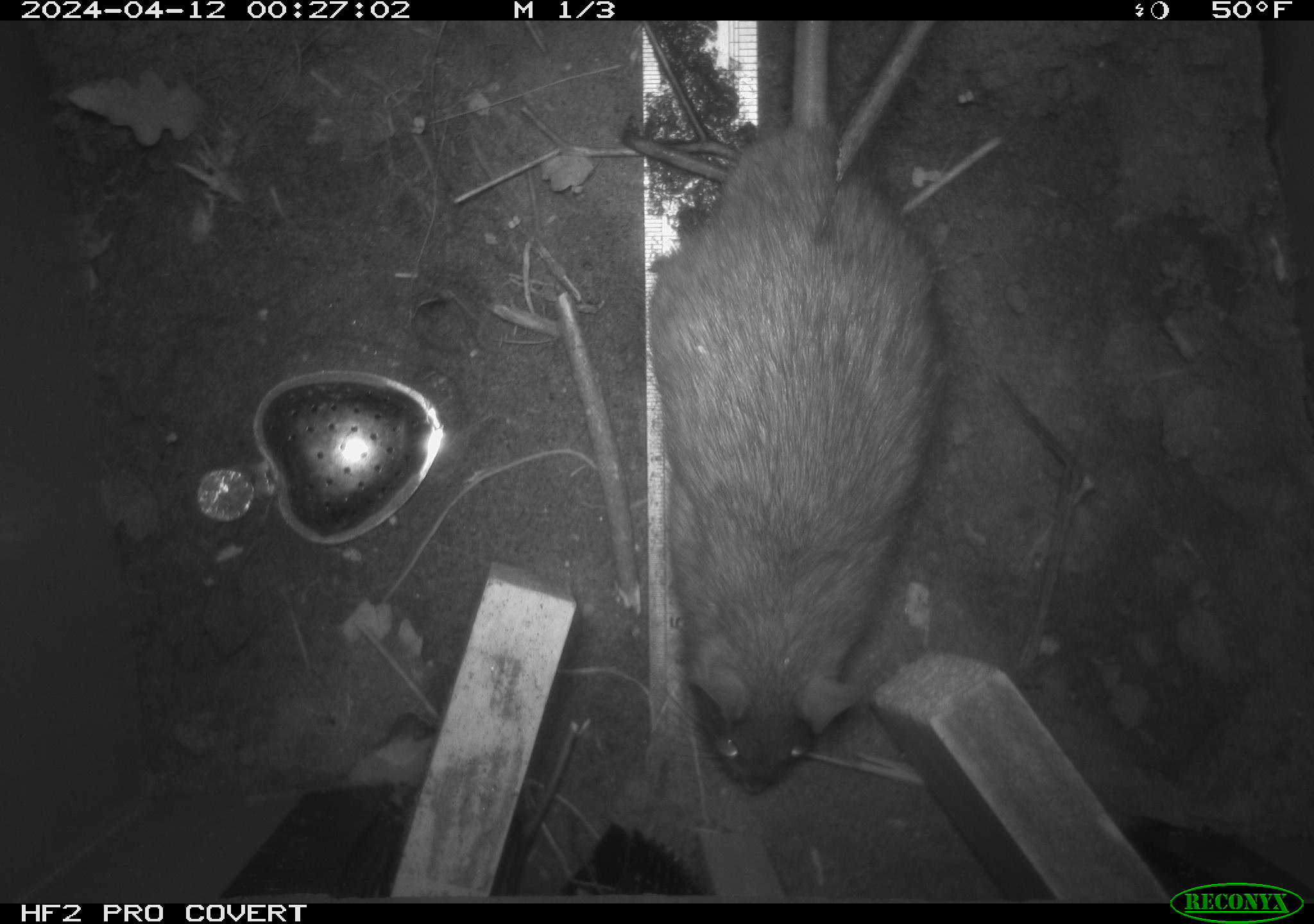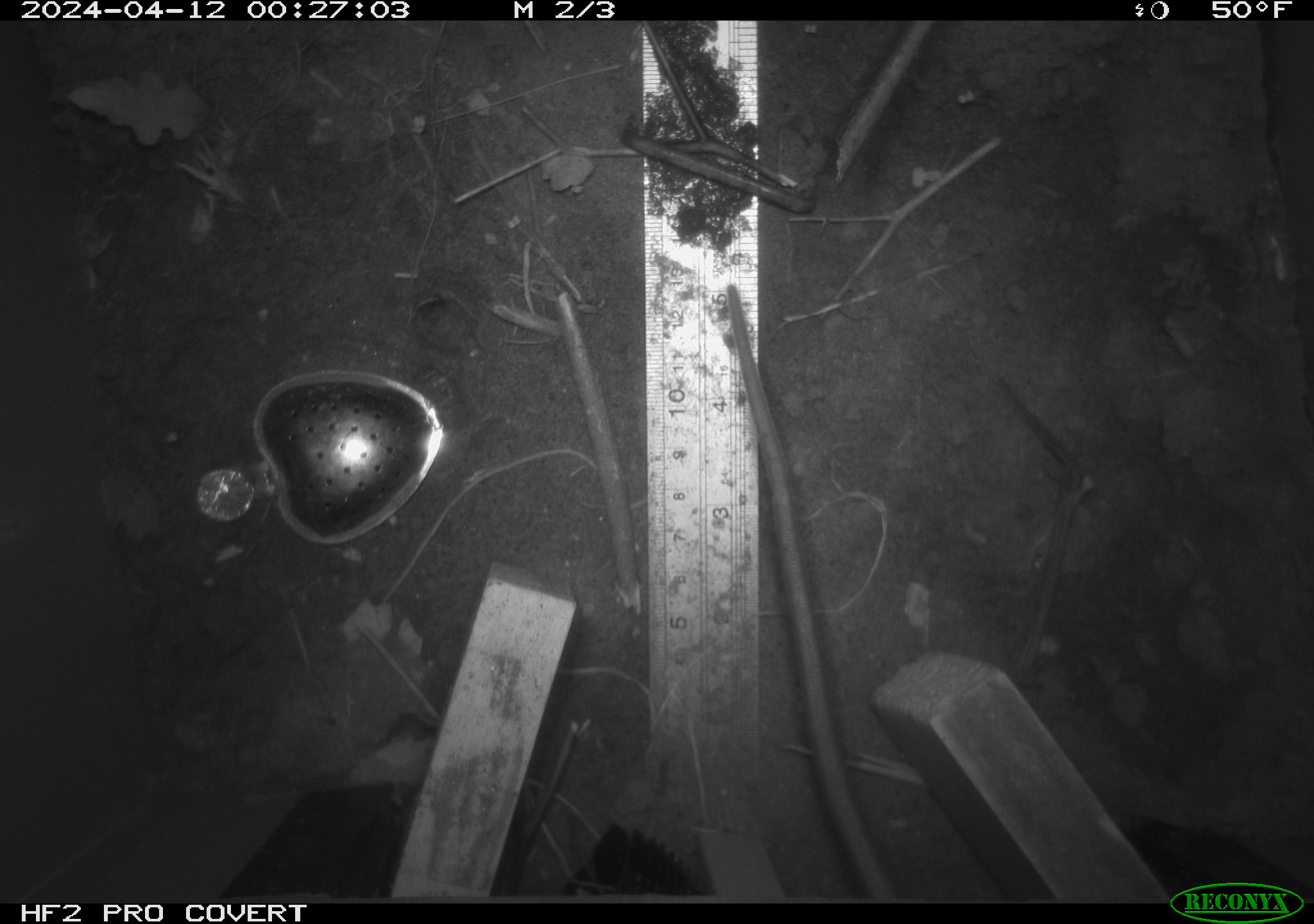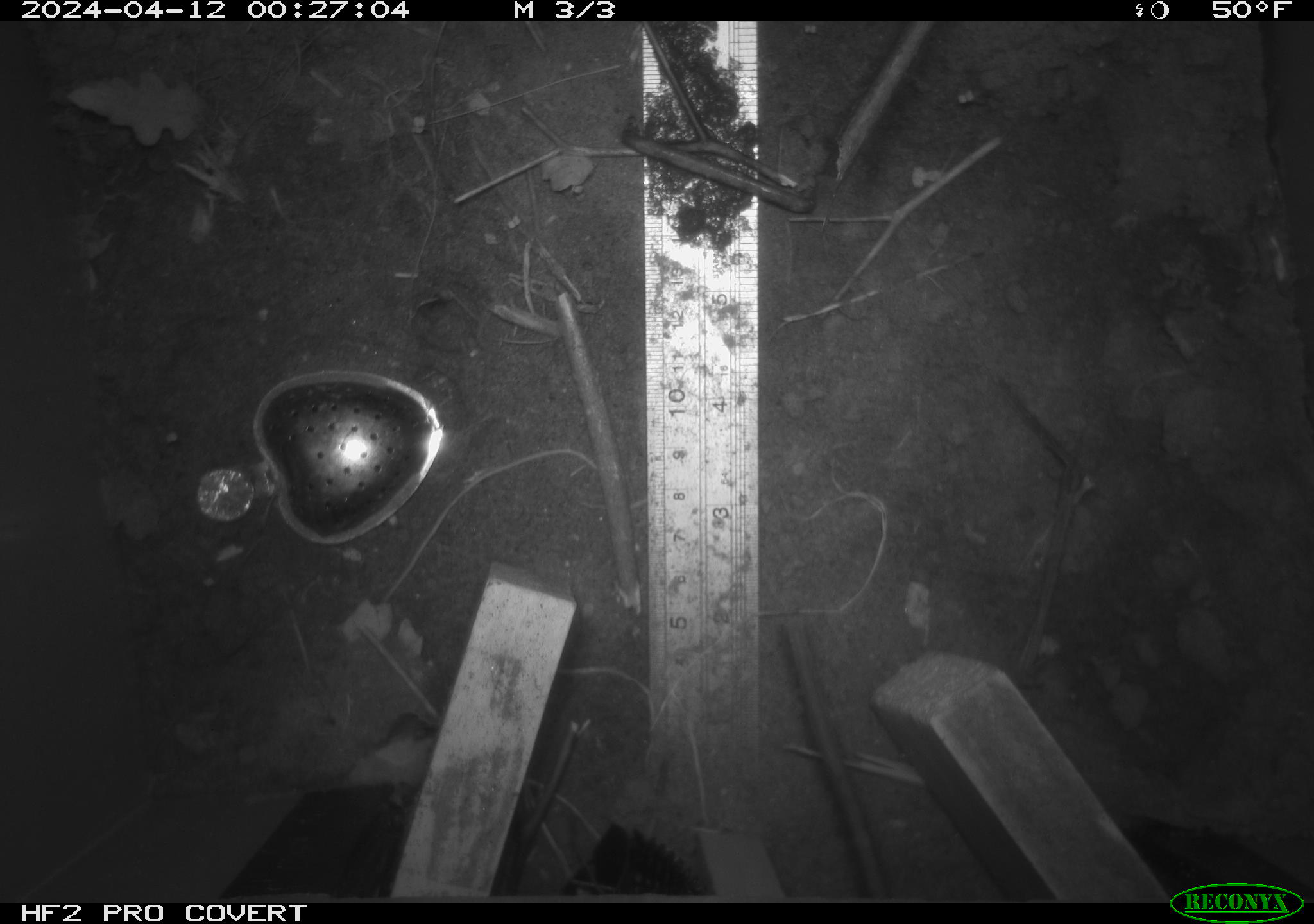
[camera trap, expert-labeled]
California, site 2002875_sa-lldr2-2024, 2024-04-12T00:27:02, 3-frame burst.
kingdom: Animalia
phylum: Chordata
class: Mammalia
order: Rodentia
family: Muridae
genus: Rattus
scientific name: Rattus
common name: rat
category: rattus species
Rattus species (rat) (Rattus).